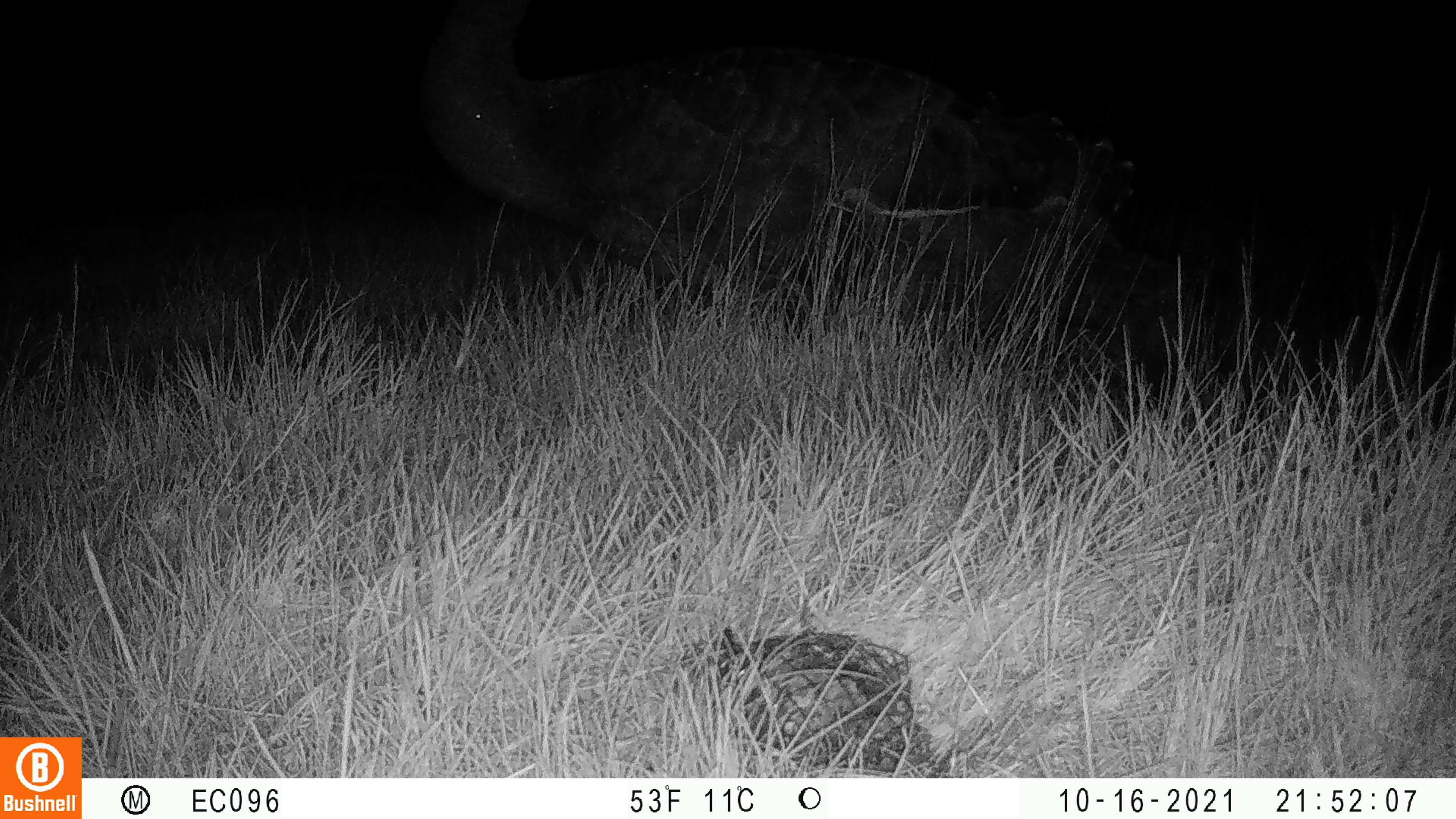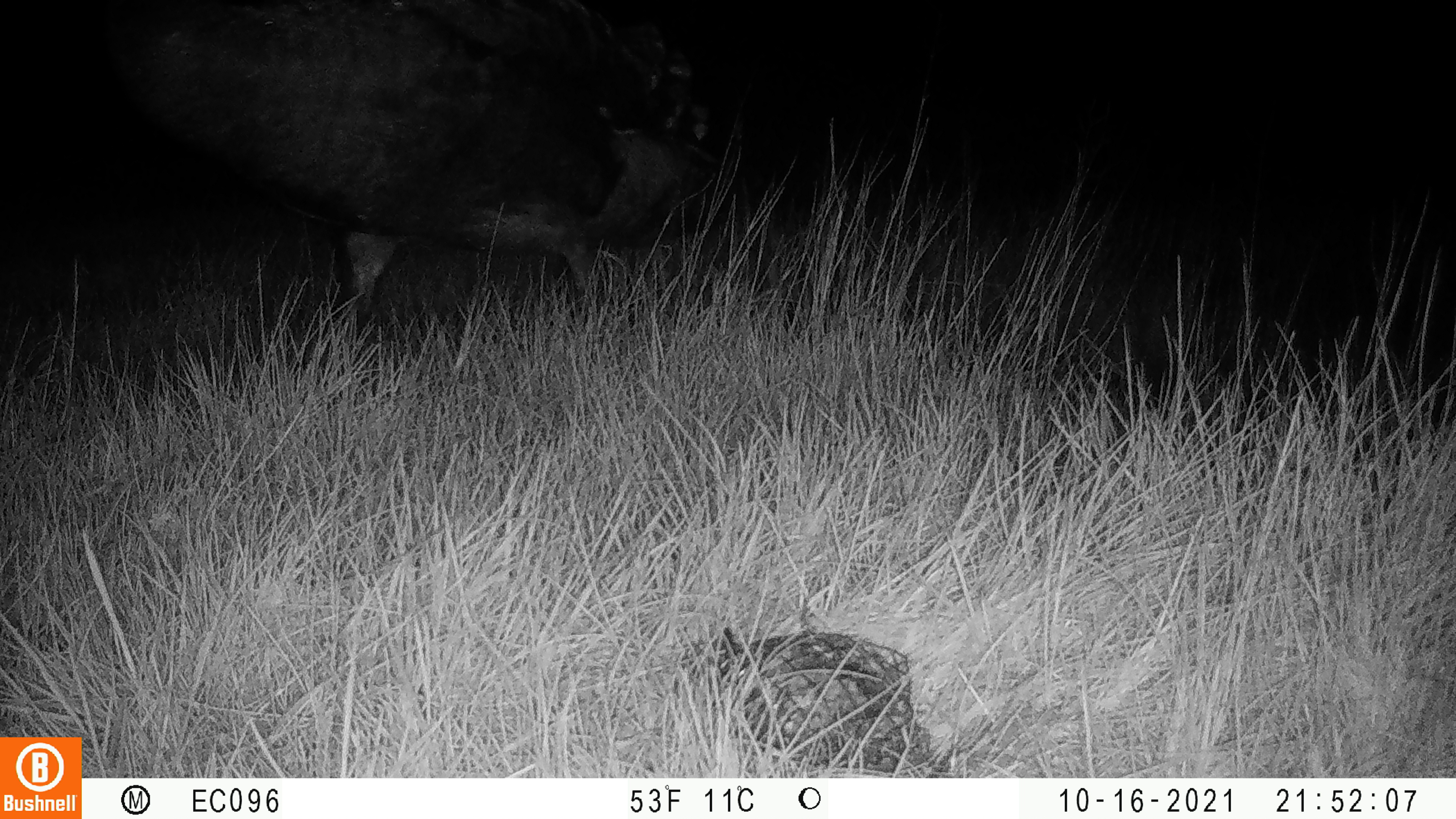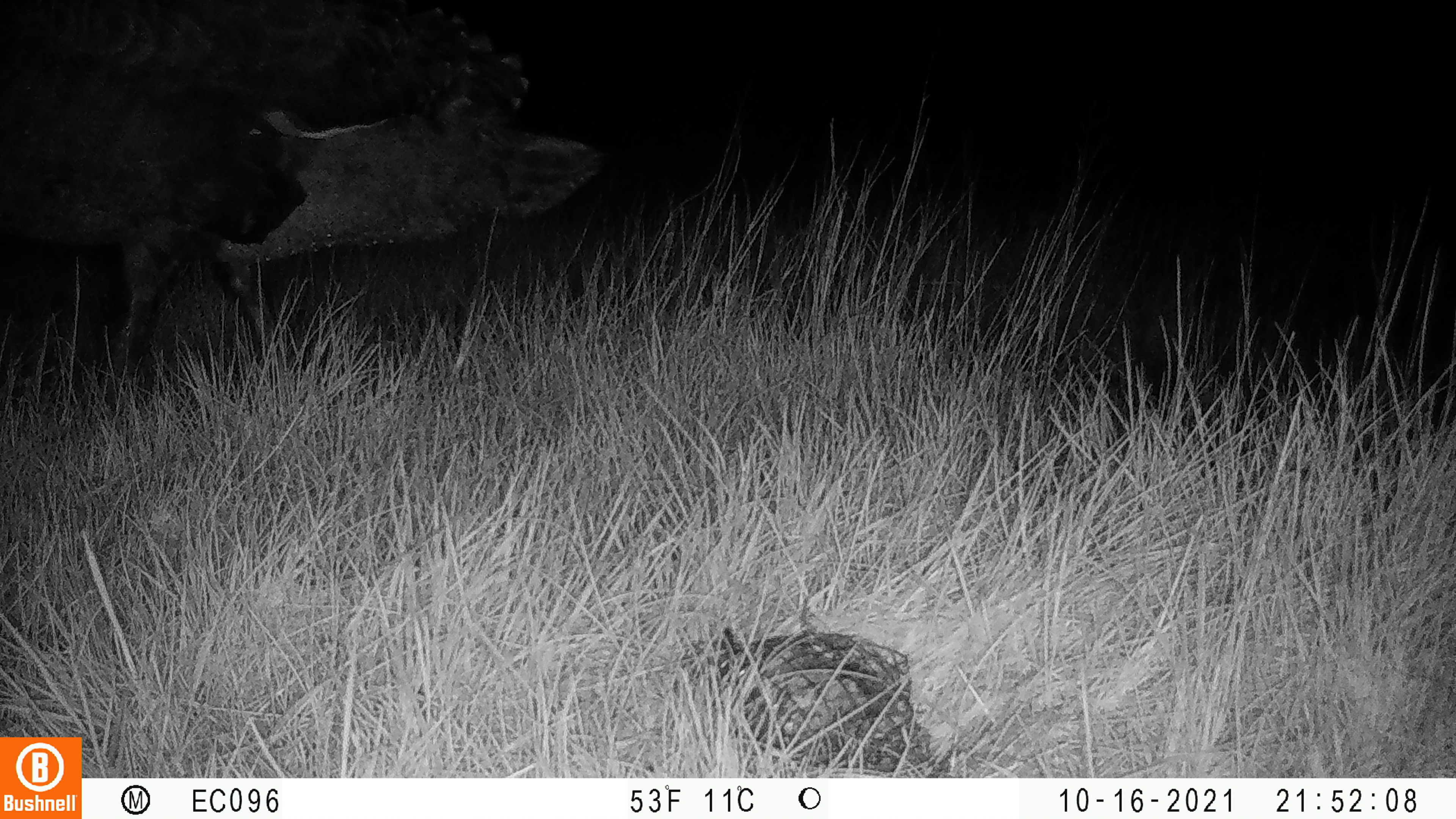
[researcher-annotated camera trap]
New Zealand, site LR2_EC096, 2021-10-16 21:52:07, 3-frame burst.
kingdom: Animalia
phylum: Chordata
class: Aves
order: Anseriformes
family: Anatidae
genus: Branta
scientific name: Branta canadensis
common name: canada goose